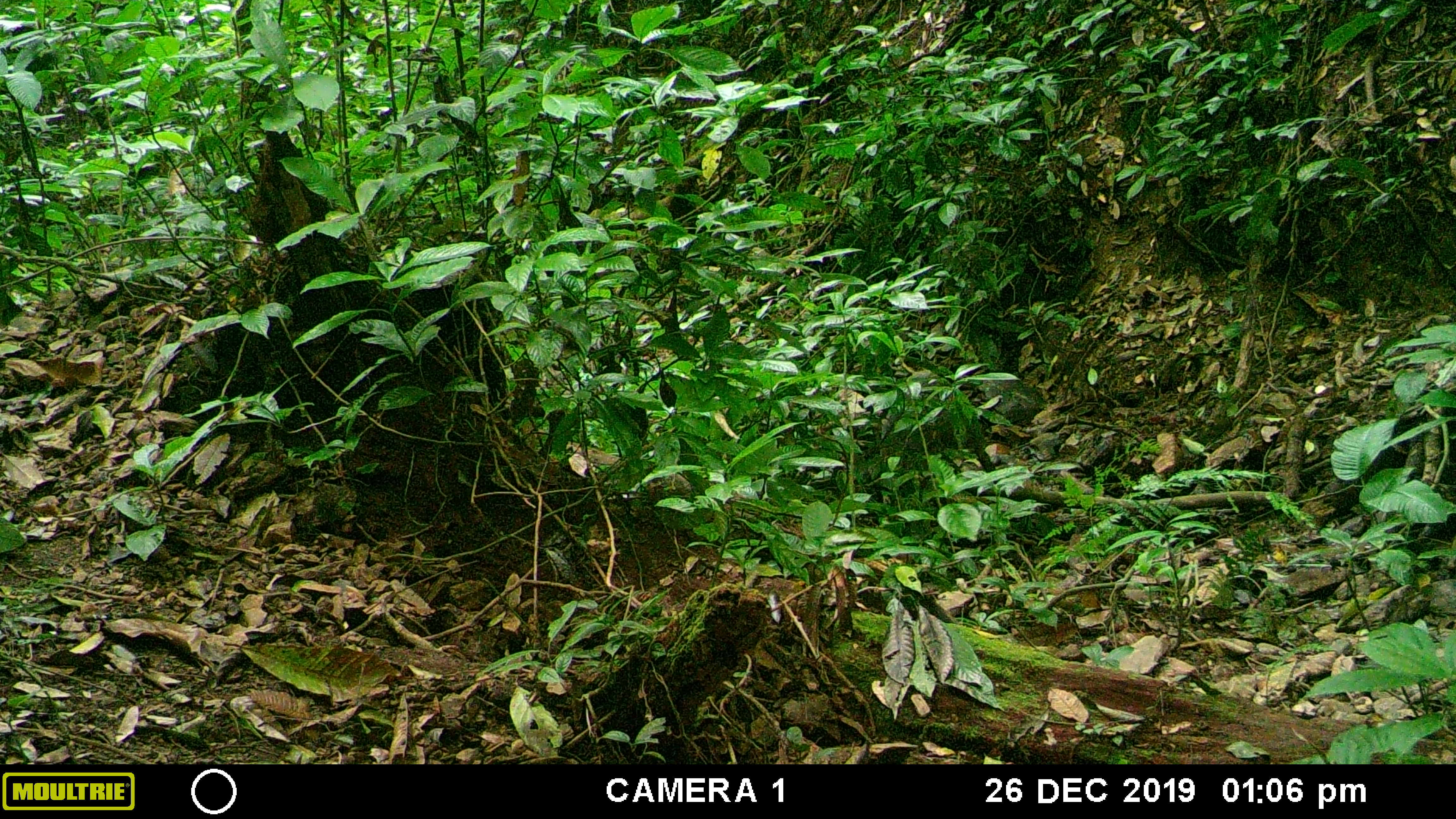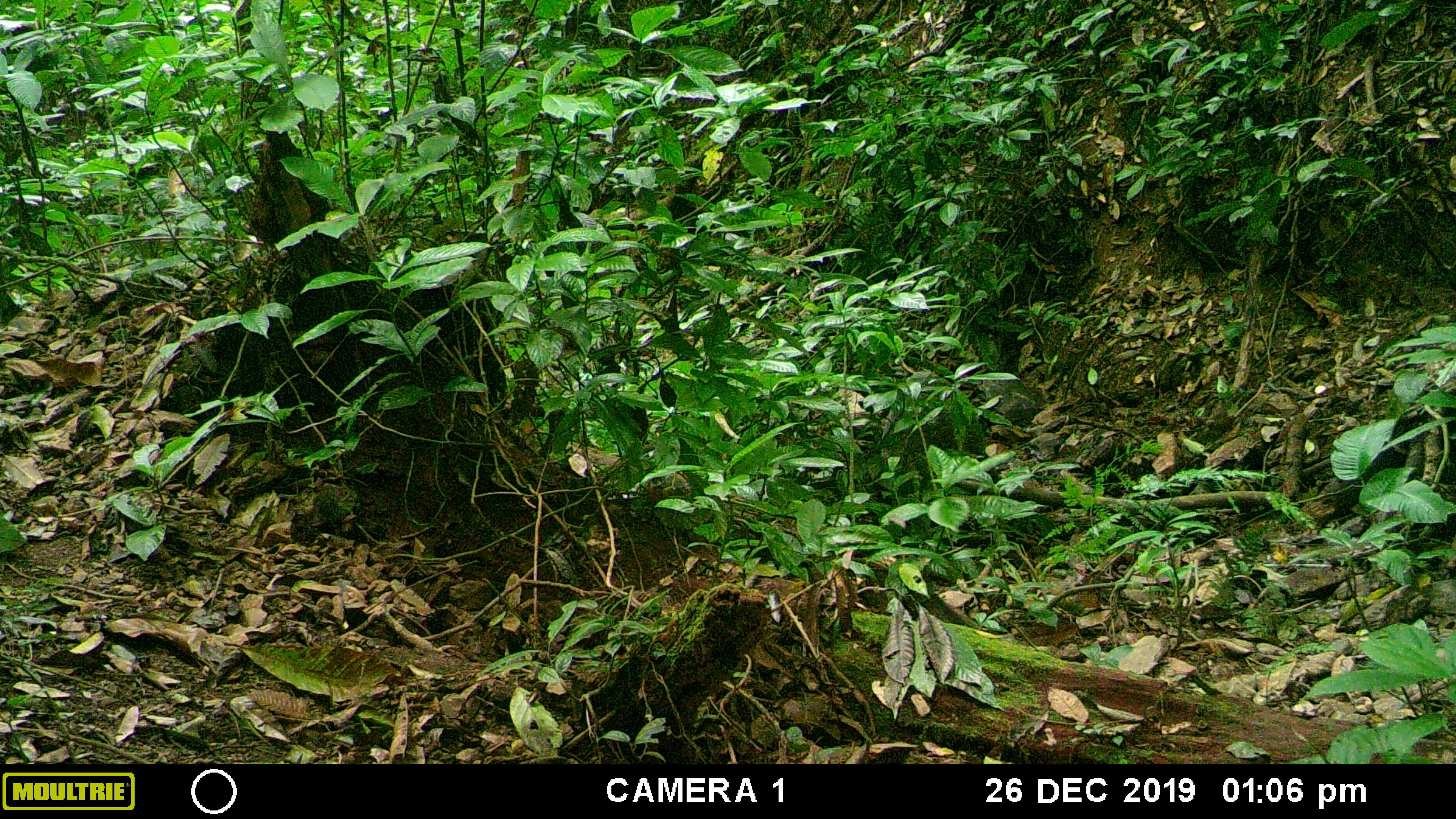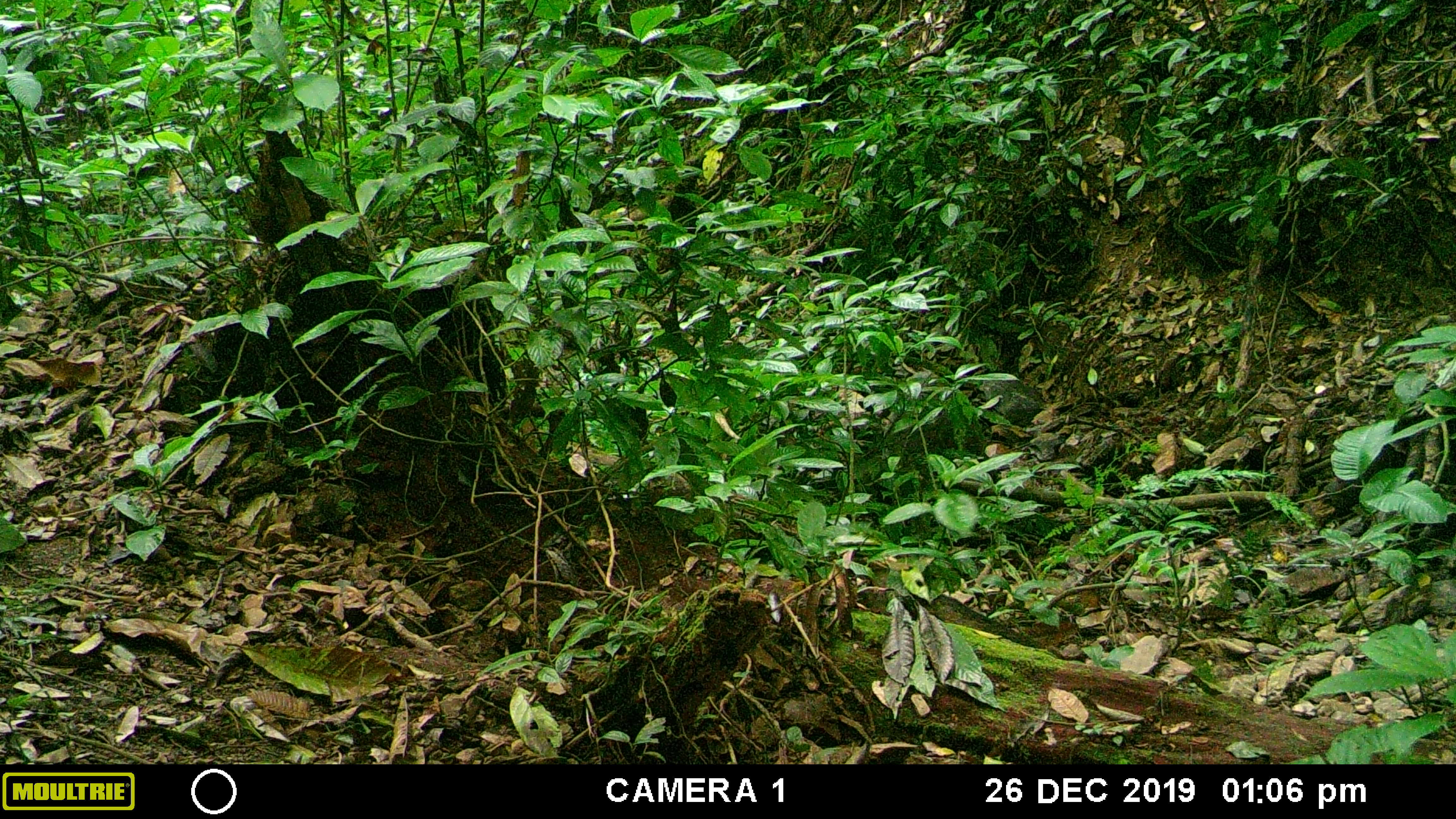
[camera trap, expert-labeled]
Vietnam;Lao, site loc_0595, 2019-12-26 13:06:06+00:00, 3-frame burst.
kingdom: Animalia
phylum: Chordata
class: Mammalia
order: Artiodactyla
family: Suidae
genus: Sus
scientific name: Sus scrofa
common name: eurasian wild pig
Eurasian wild pig (Sus scrofa). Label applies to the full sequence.